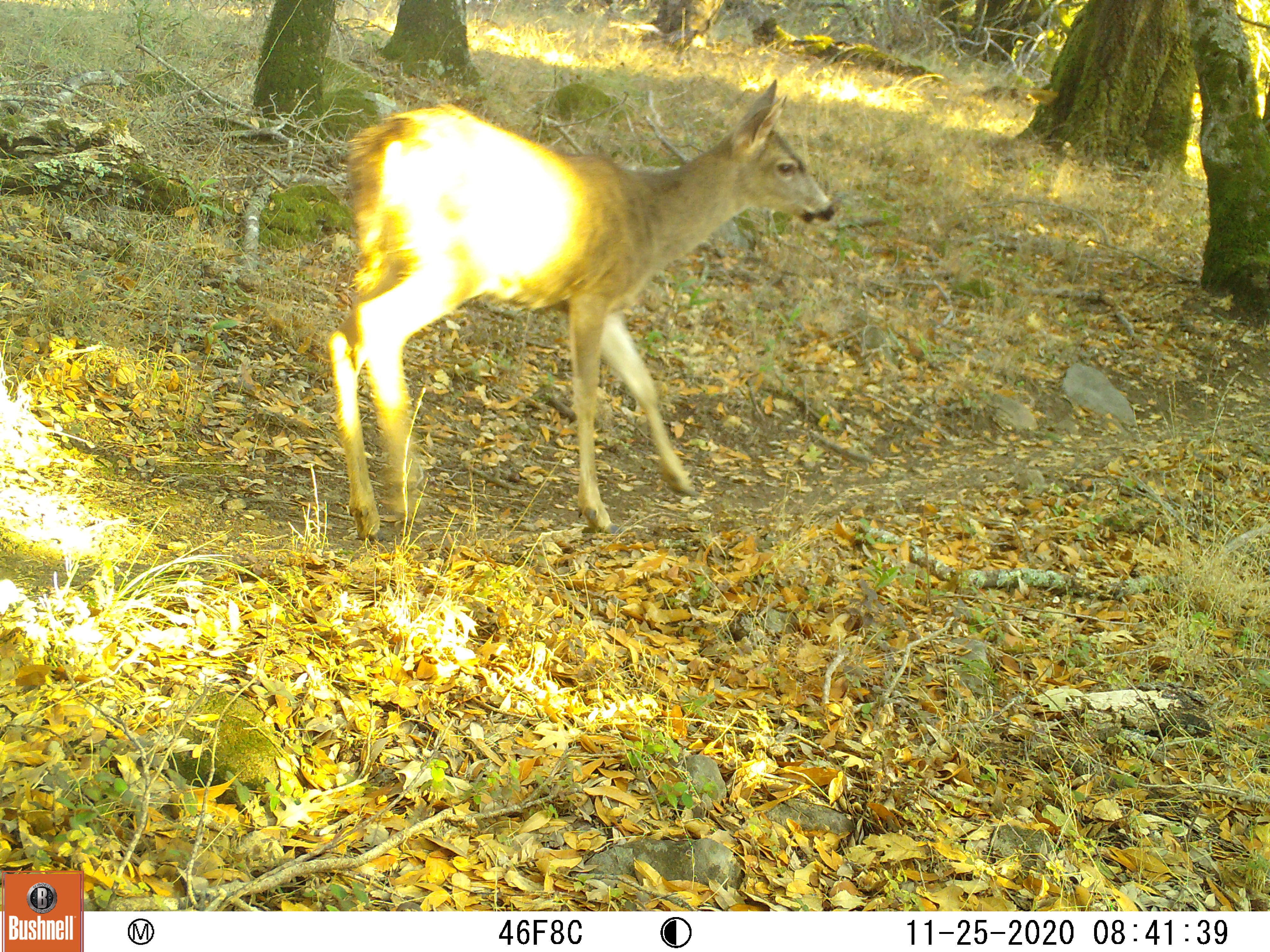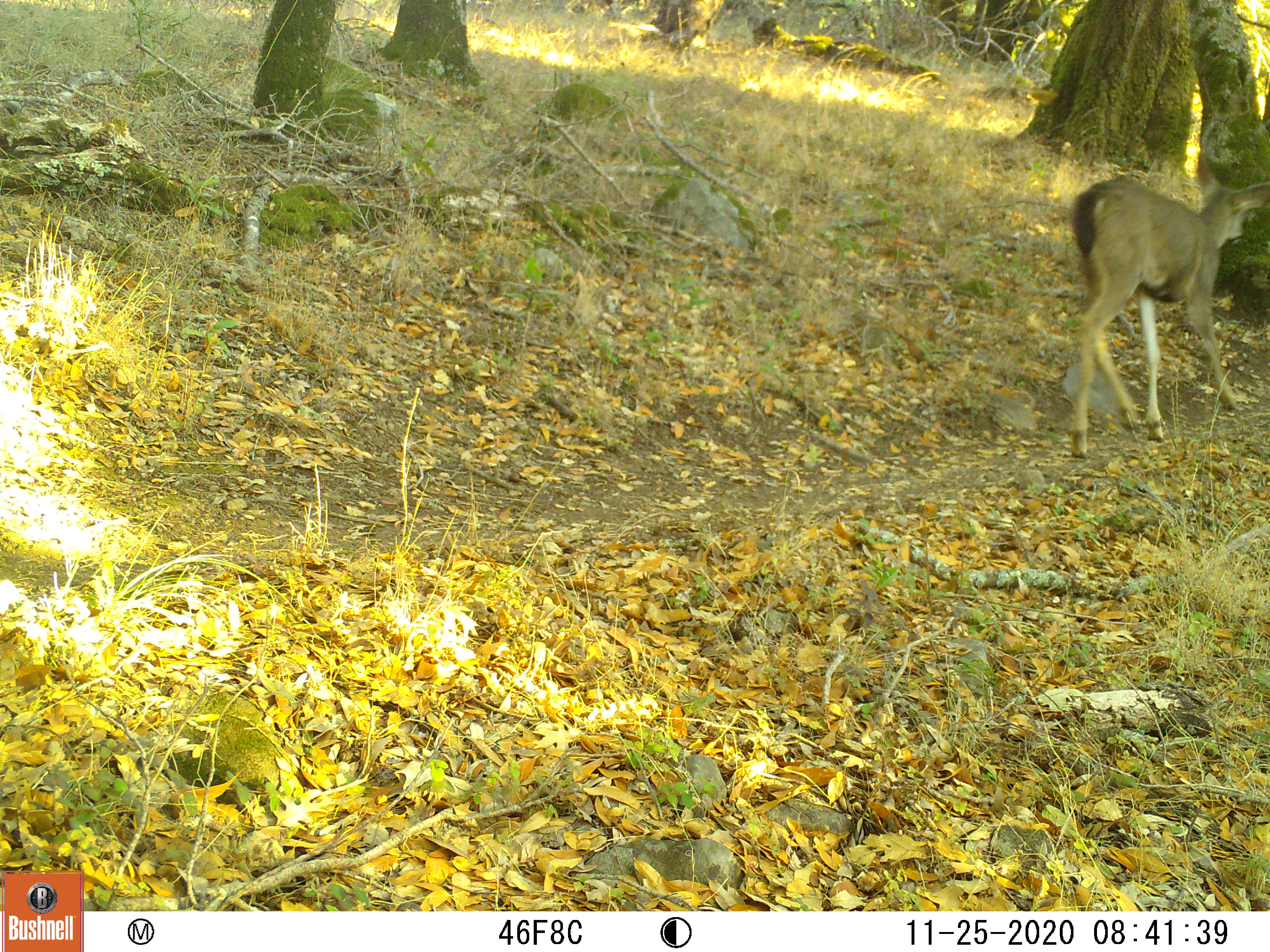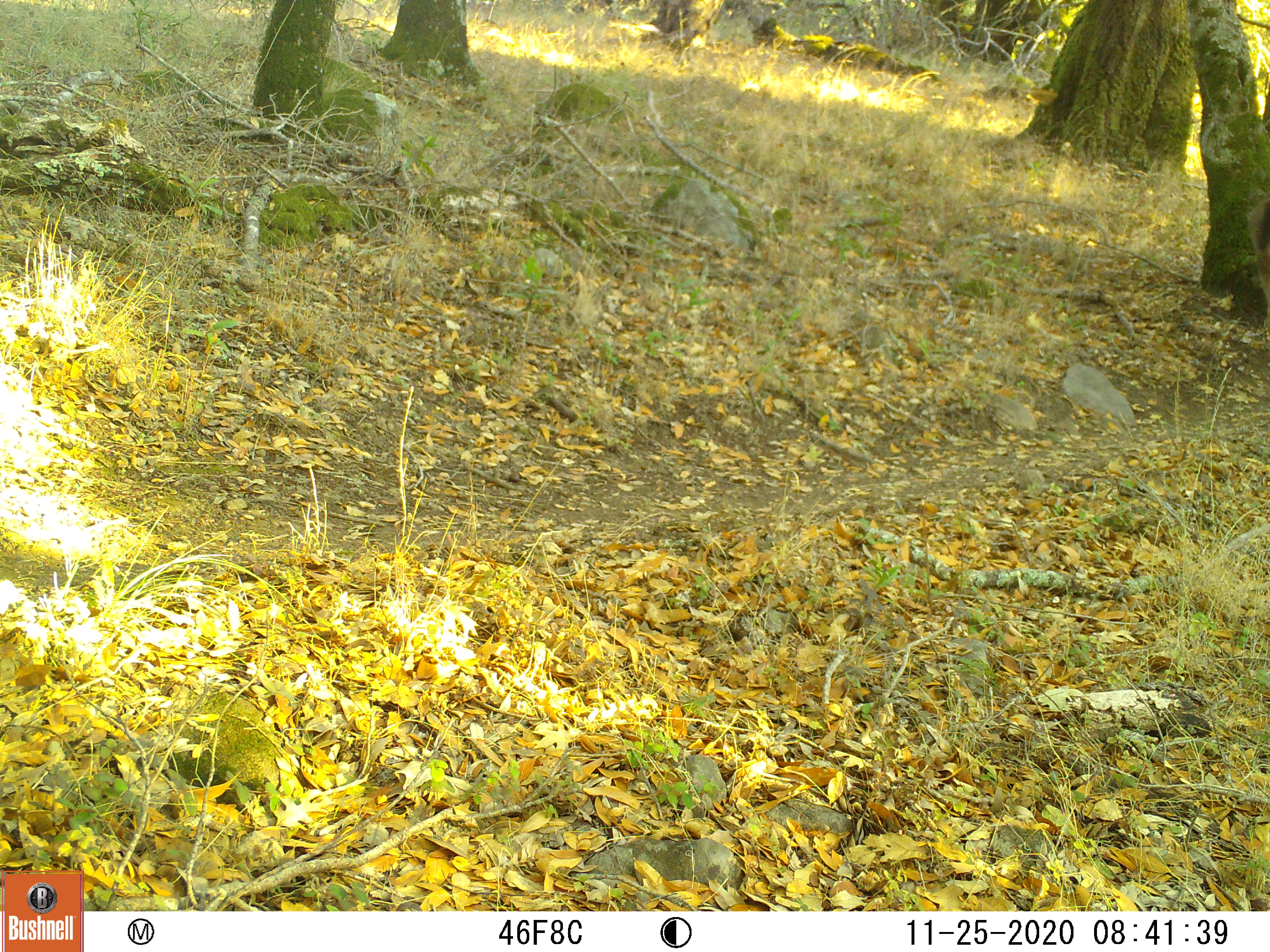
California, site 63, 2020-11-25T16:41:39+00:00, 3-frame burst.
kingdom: Animalia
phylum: Chordata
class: Mammalia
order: Artiodactyla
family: Cervidae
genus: Odocoileus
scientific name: Odocoileus hemionus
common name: mule deer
Mule deer (Odocoileus hemionus).